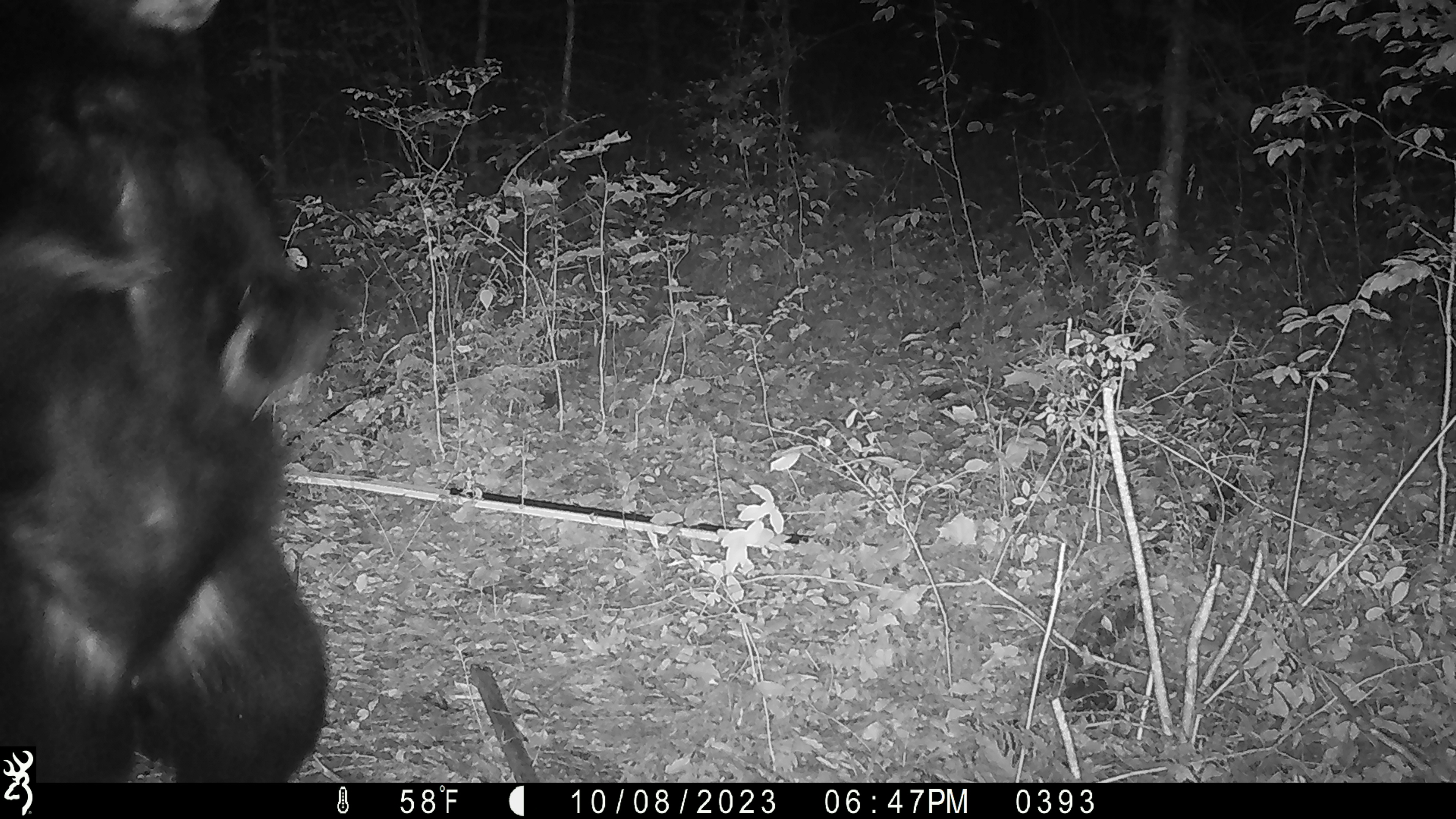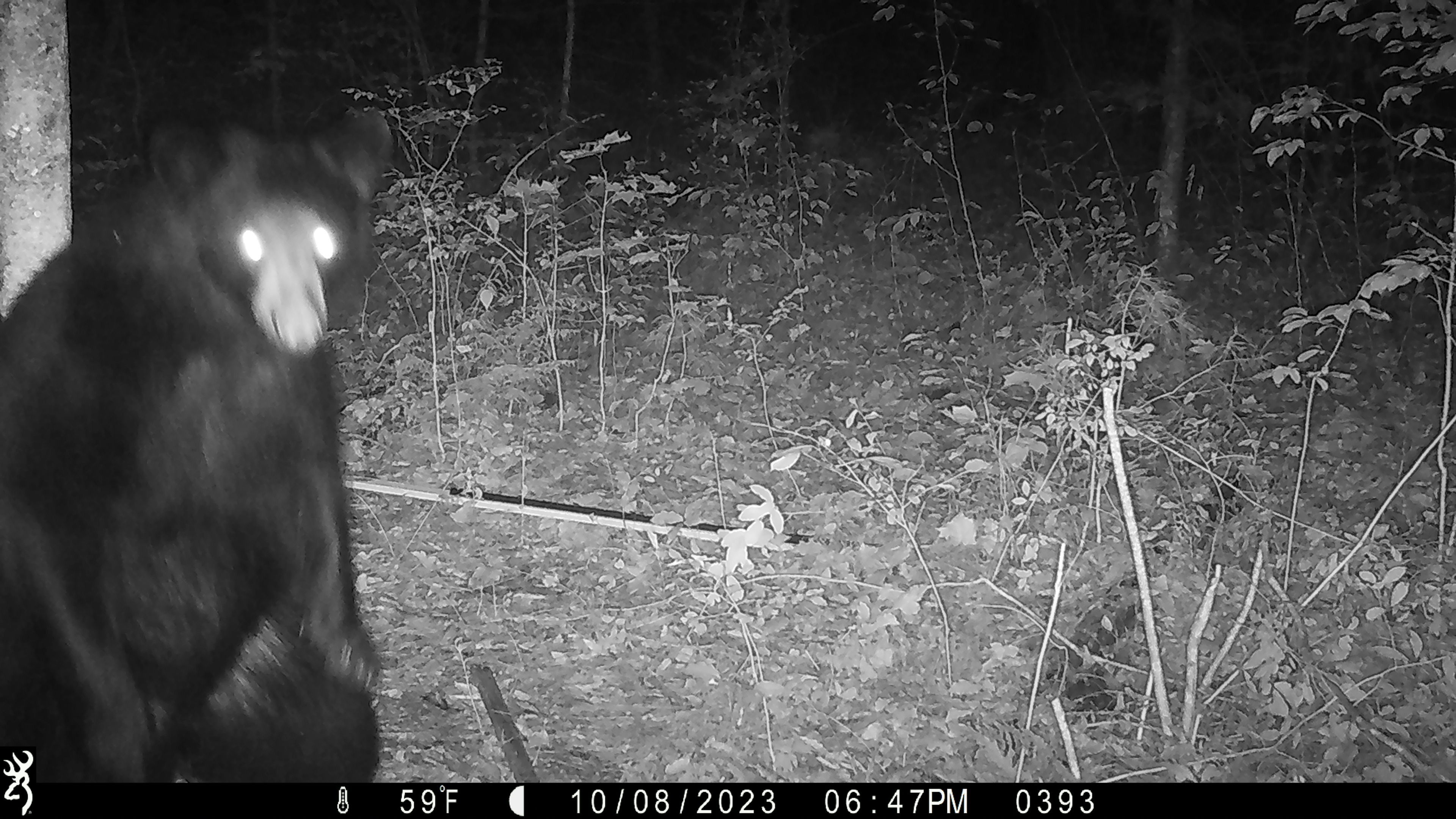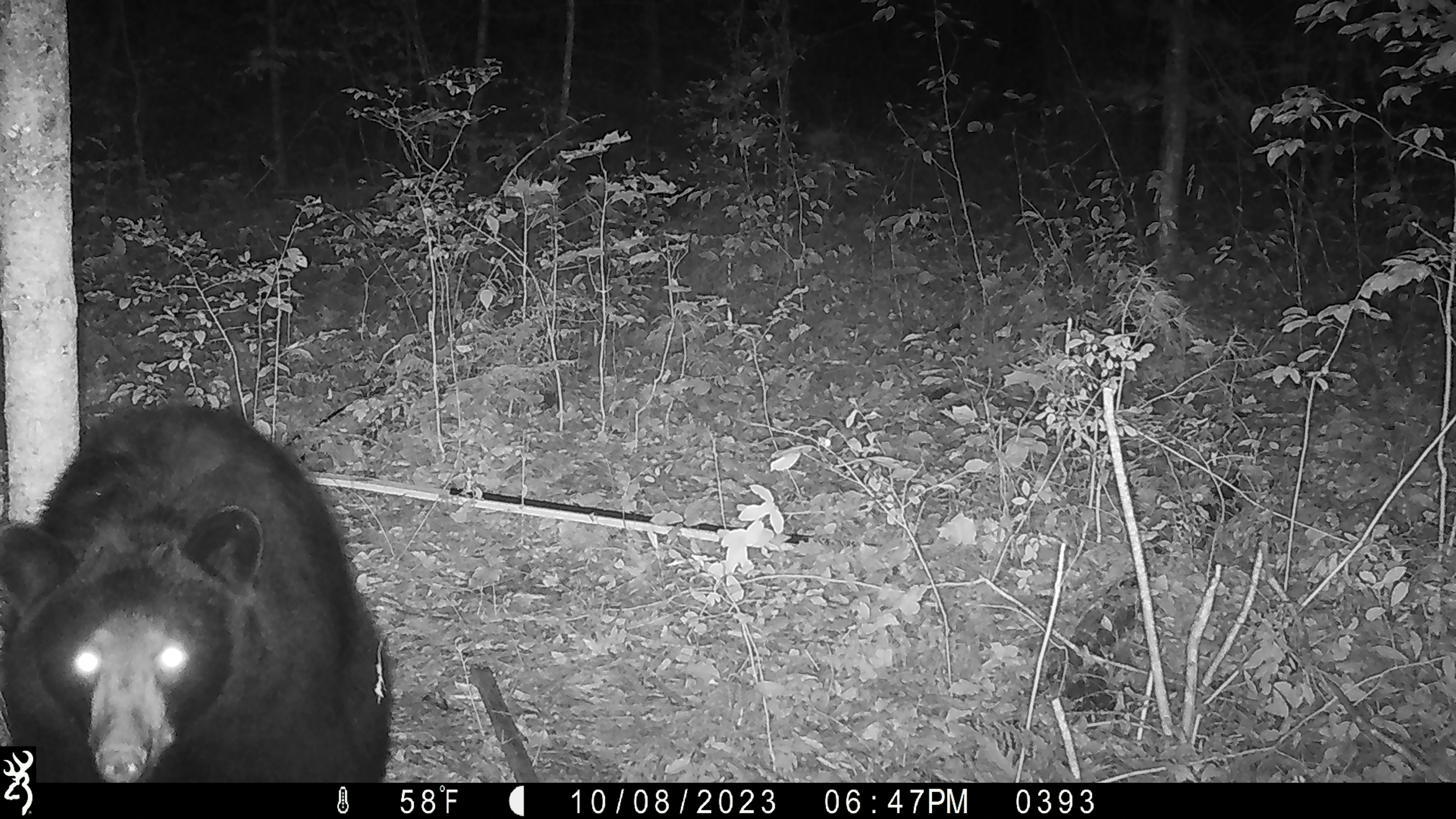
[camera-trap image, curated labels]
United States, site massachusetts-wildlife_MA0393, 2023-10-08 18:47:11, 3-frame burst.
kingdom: Animalia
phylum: Chordata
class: Mammalia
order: Carnivora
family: Ursidae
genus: Ursus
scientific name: Ursus americanus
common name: black bear